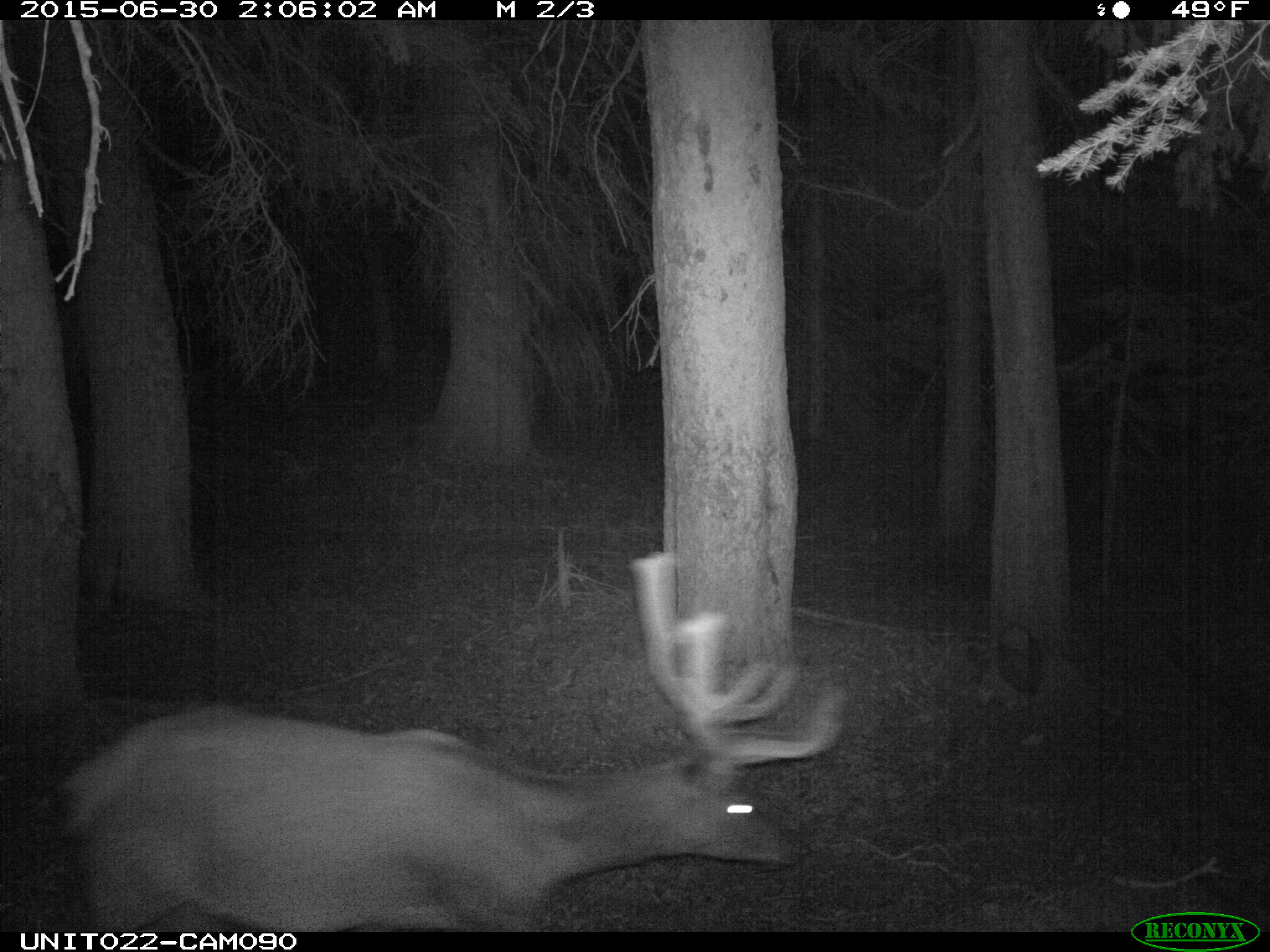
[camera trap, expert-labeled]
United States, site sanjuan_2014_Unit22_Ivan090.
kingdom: Animalia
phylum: Chordata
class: Mammalia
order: Artiodactyla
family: Cervidae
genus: Cervus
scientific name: Cervus elaphus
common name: red deer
Cervus elaphus (red deer).